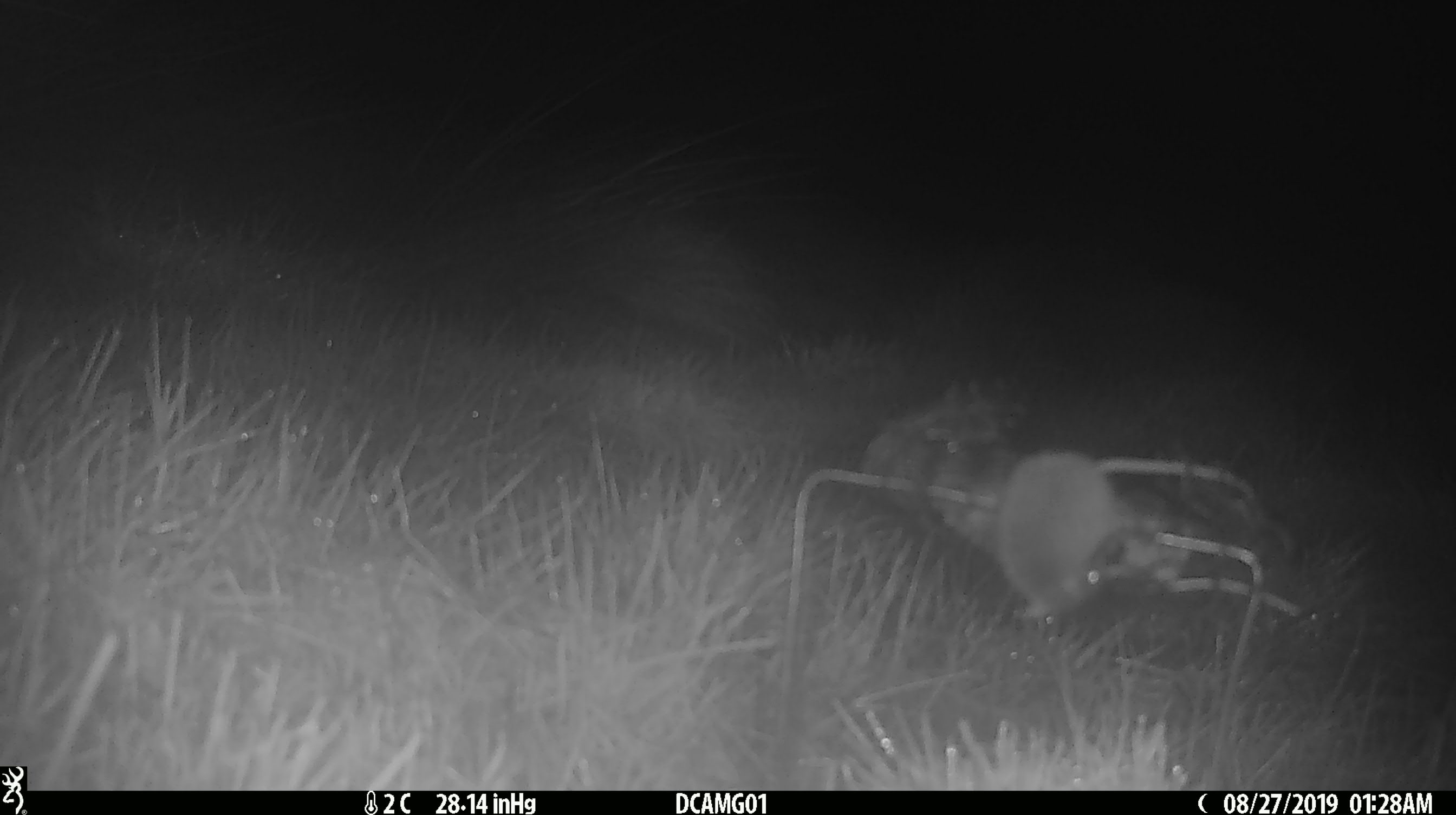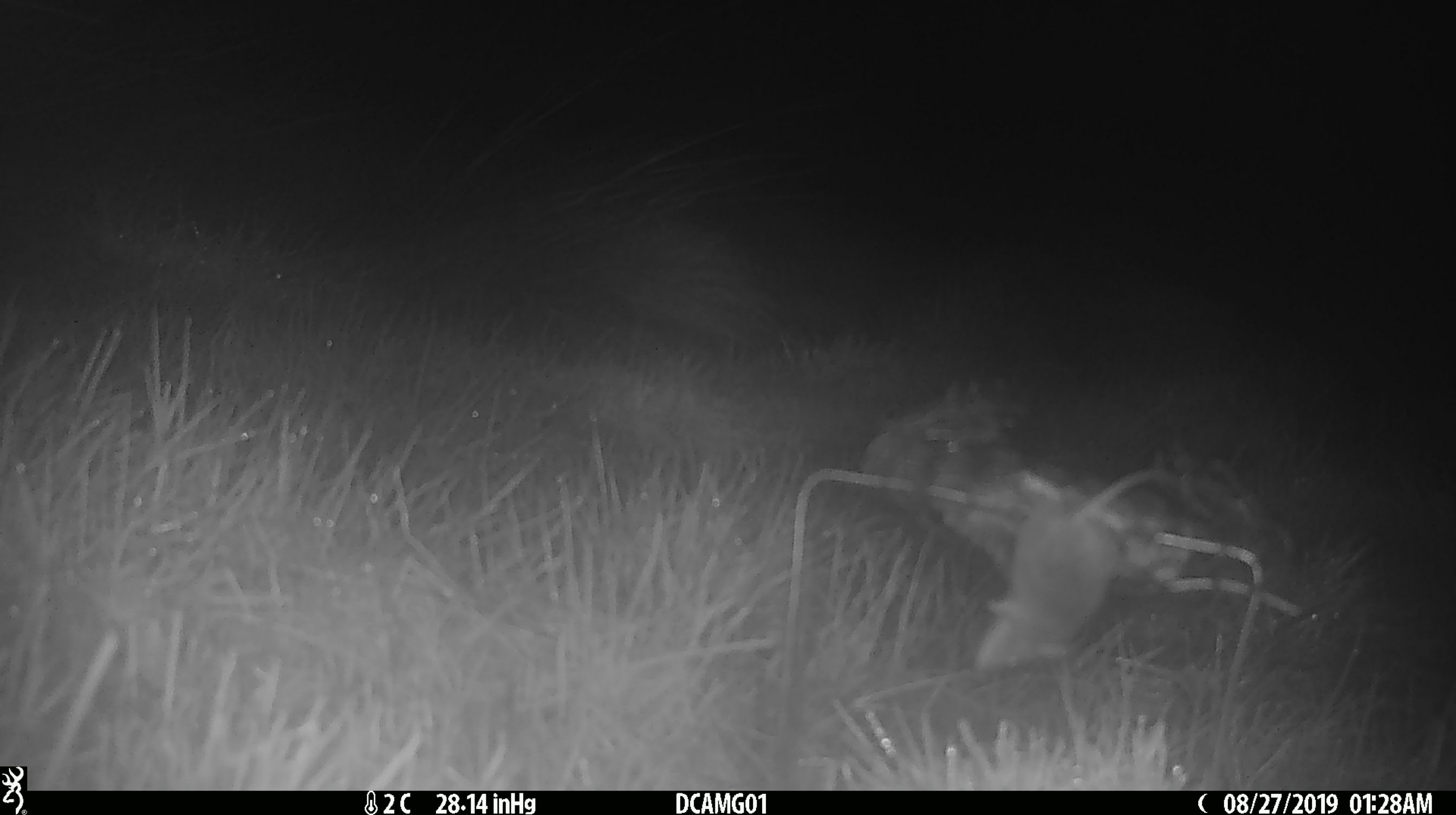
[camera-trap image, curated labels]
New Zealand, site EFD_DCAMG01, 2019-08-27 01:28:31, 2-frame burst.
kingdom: Animalia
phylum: Chordata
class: Mammalia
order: Rodentia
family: Muridae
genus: Mus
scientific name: Mus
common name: mouse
Mouse (Mus).